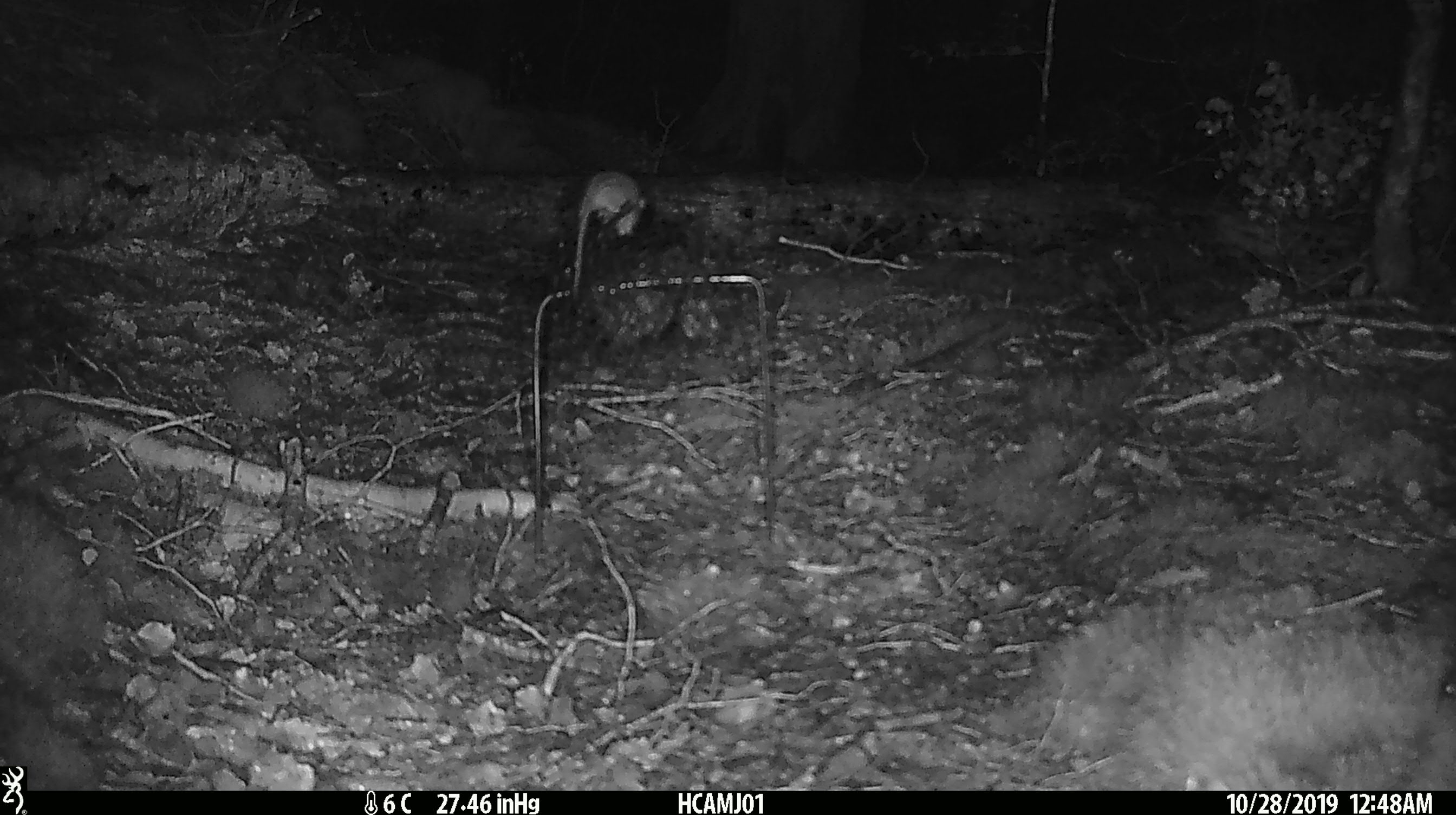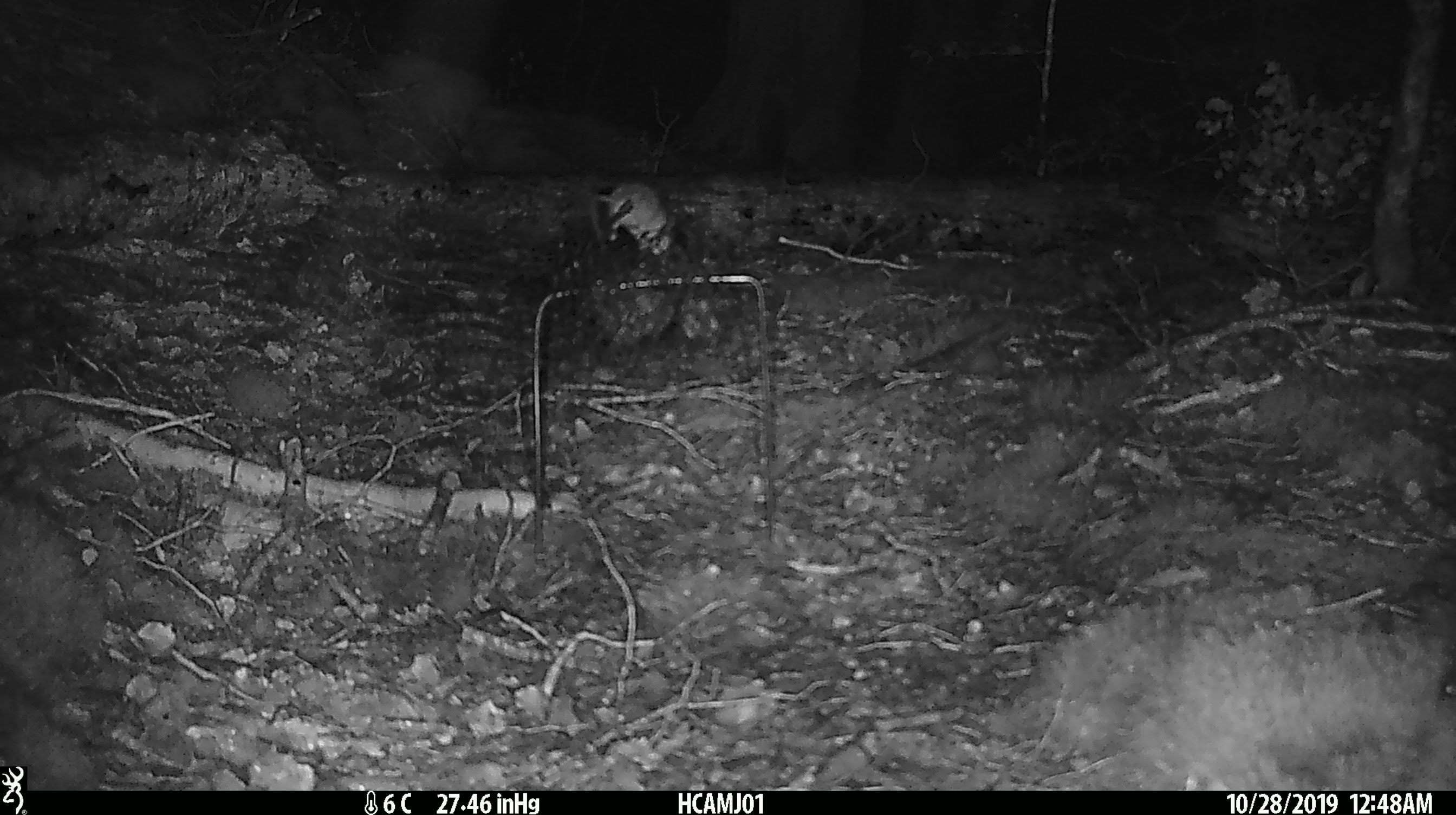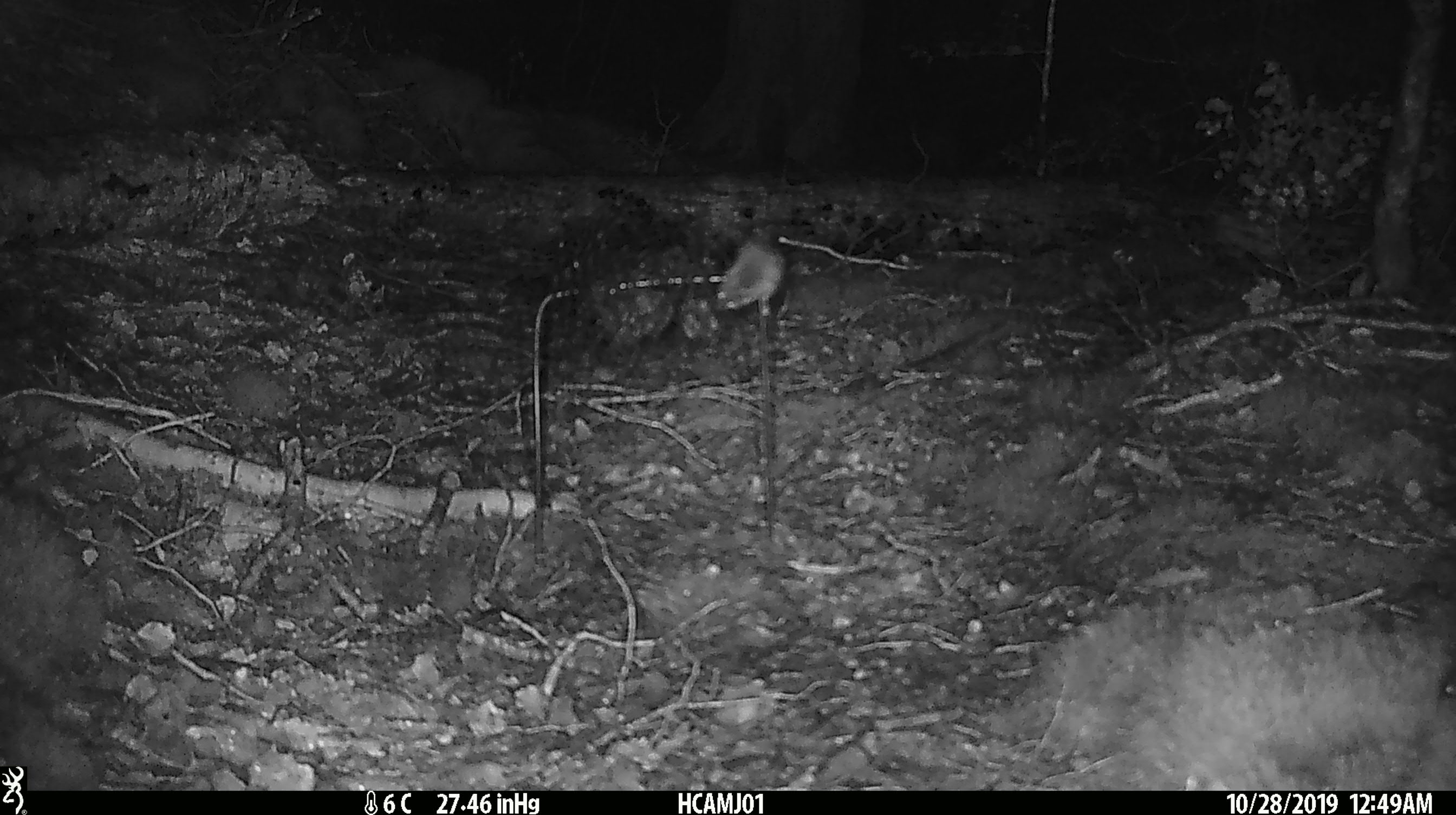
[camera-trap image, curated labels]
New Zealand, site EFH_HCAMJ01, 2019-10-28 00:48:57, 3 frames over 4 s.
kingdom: Animalia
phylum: Chordata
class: Mammalia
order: Rodentia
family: Muridae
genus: Mus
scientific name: Mus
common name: mouse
Mouse (Mus).